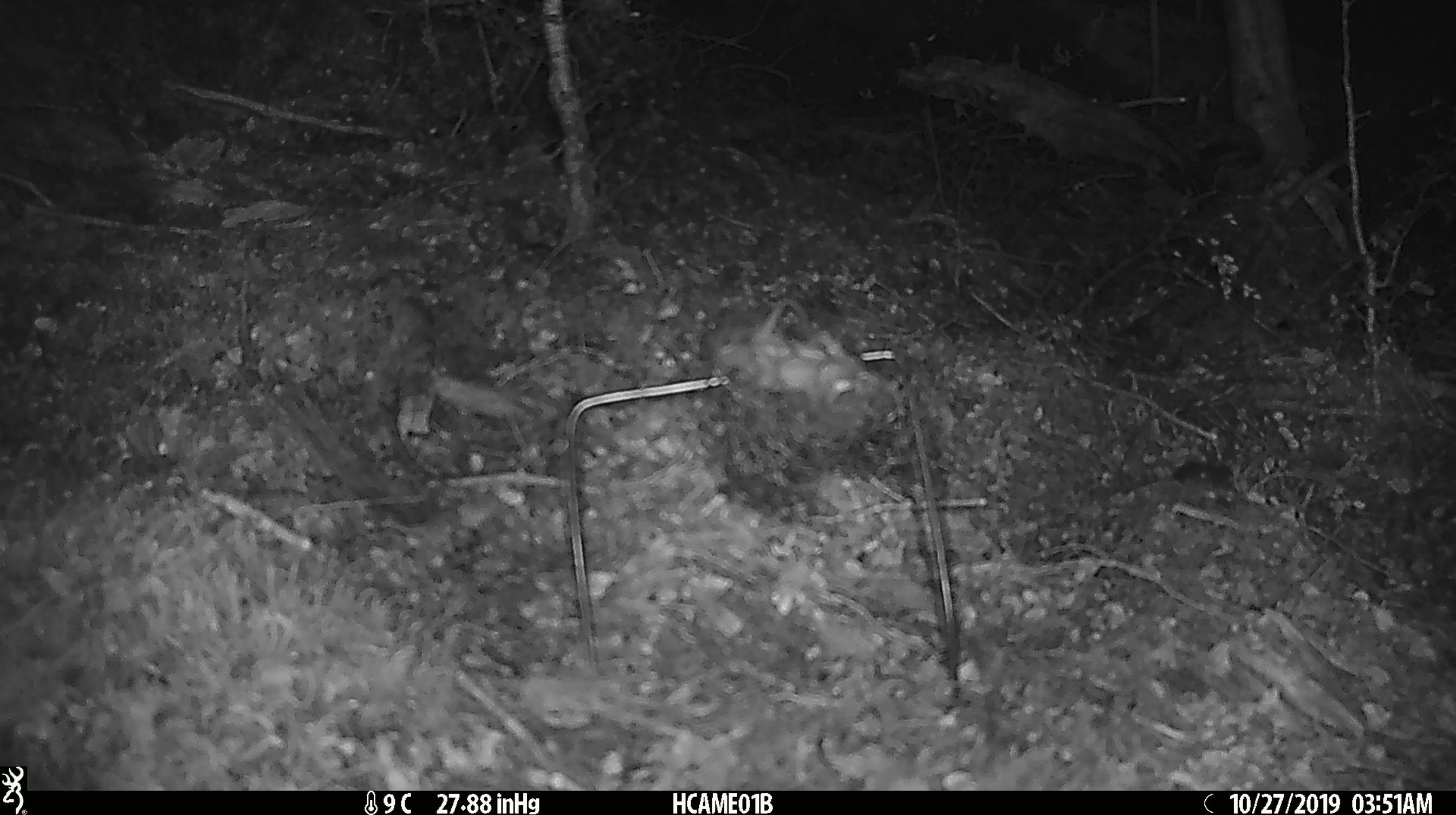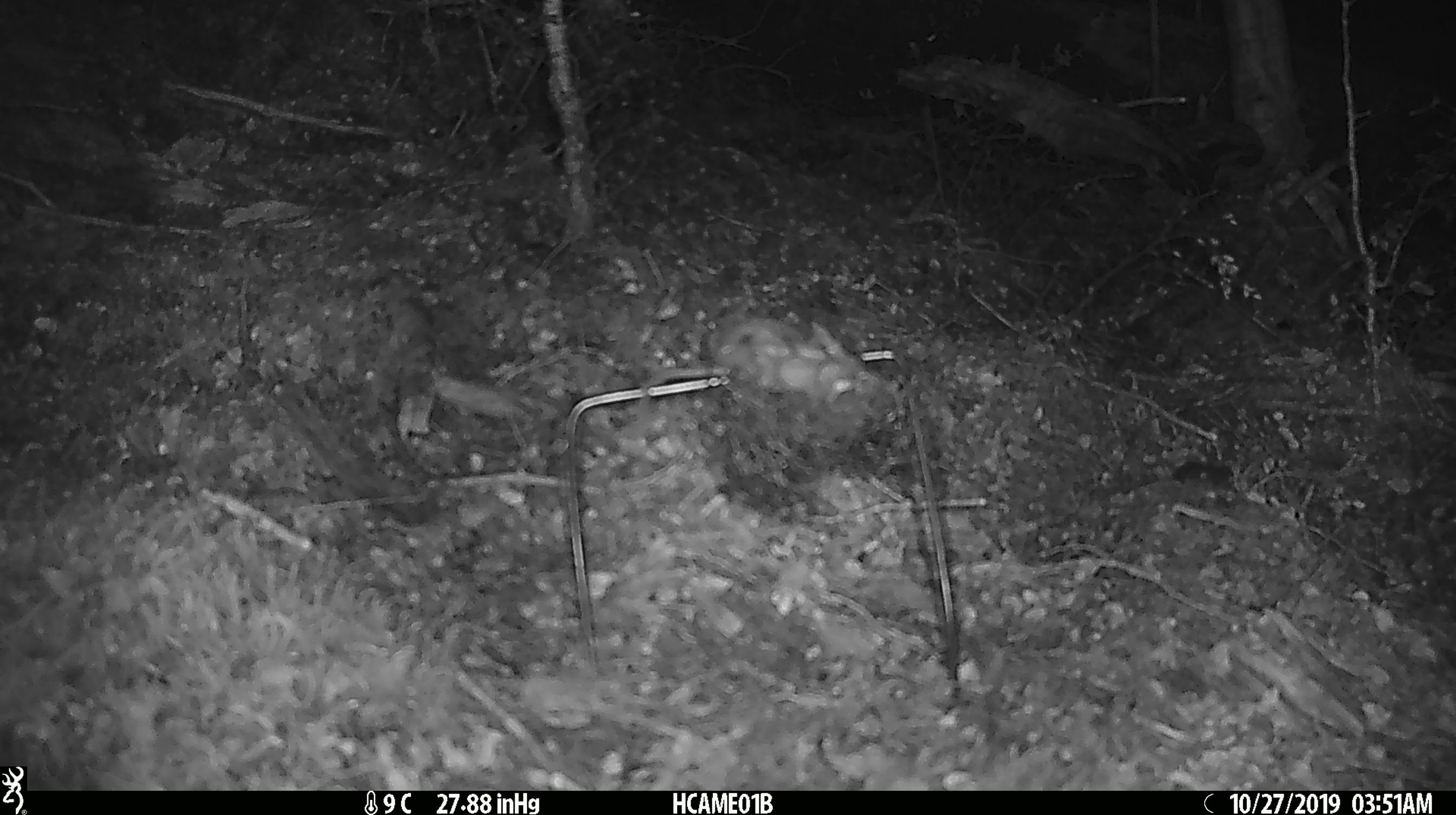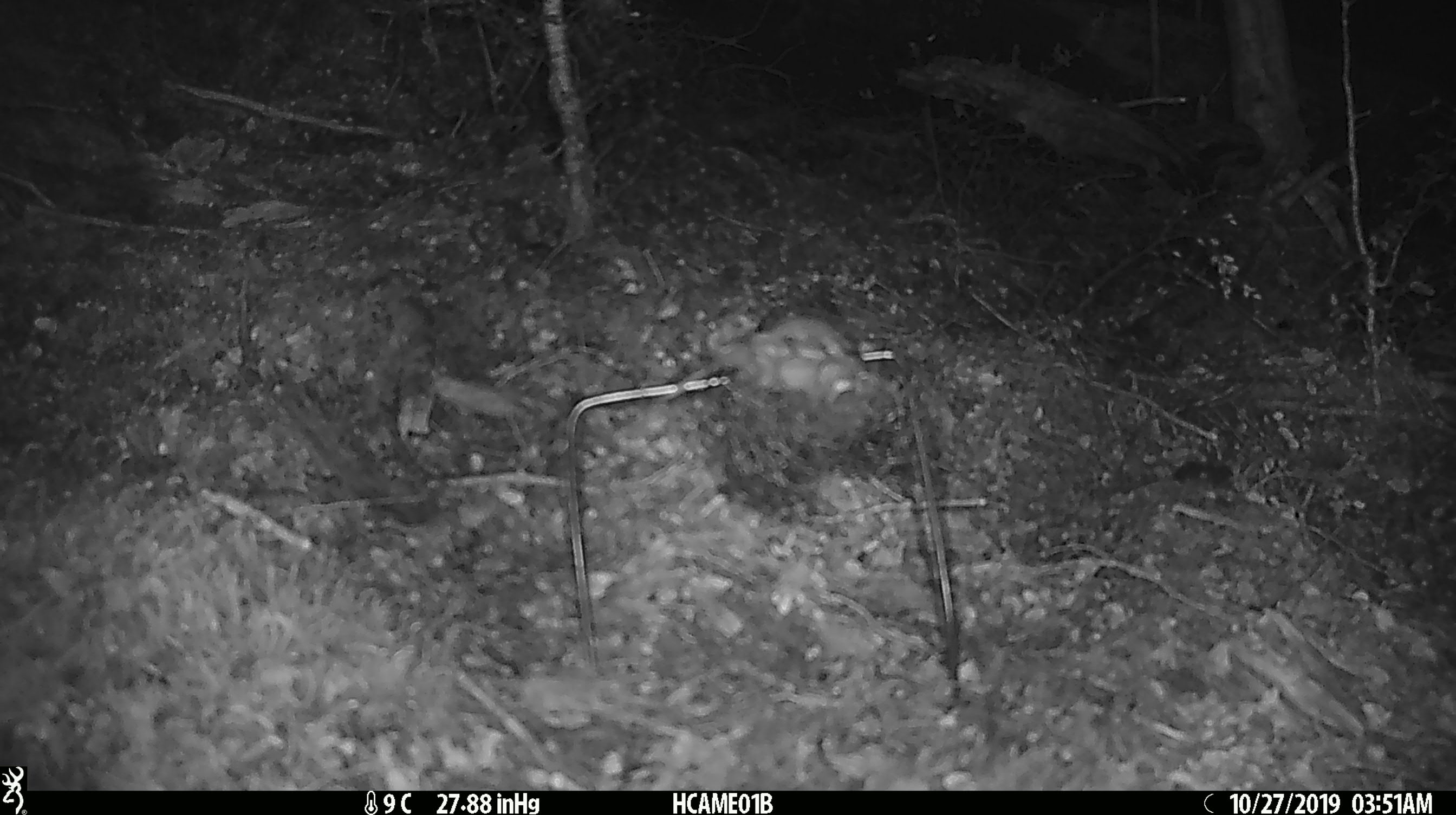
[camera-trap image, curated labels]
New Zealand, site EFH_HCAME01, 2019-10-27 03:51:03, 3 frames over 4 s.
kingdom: Animalia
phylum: Chordata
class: Mammalia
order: Rodentia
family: Muridae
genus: Mus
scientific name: Mus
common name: mouse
Mouse (Mus).